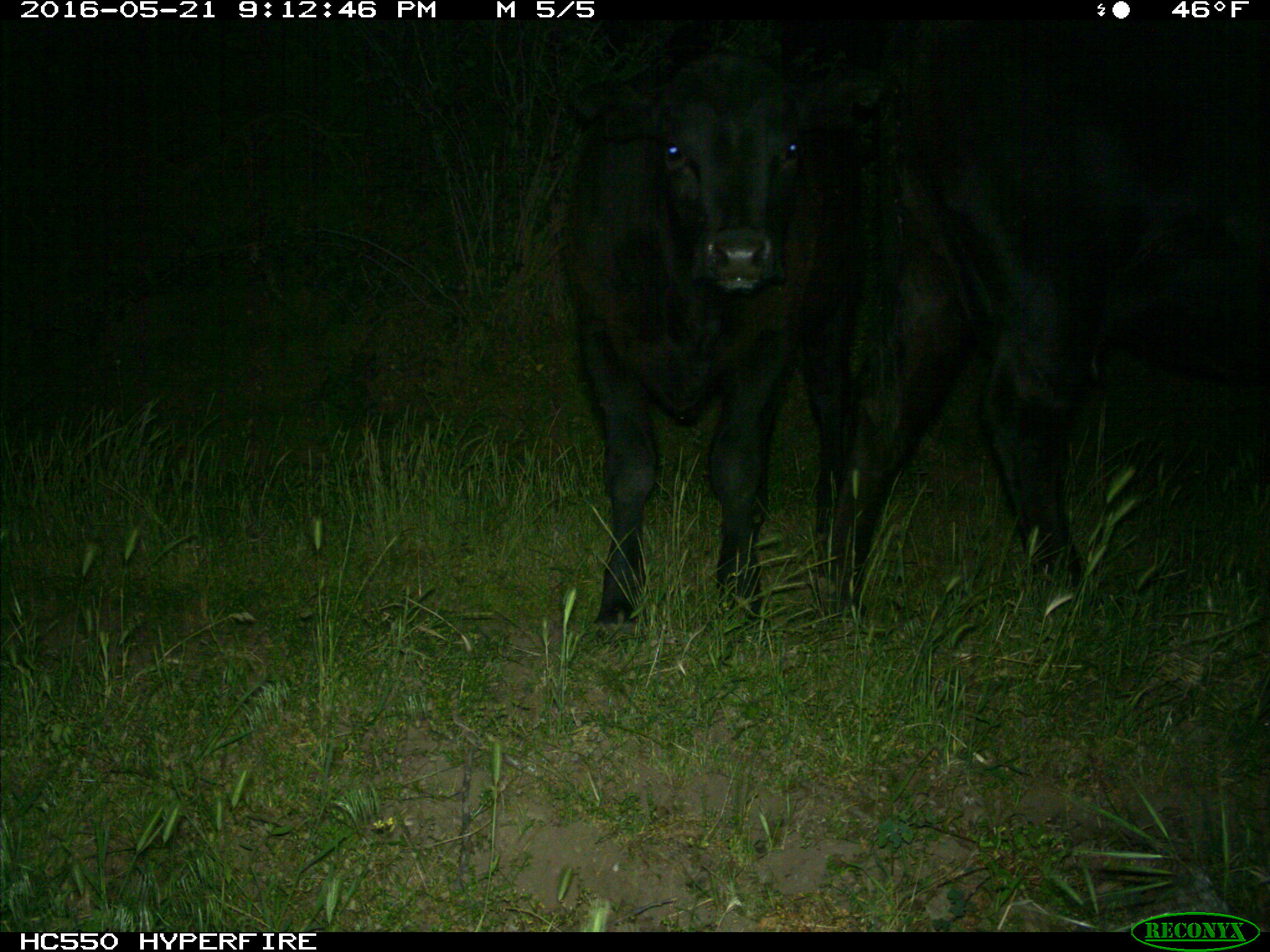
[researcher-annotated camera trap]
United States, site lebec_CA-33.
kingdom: Animalia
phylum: Chordata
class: Mammalia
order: Artiodactyla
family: Bovidae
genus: Bos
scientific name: Bos taurus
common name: domestic cow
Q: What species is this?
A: Bos taurus (domestic cow).